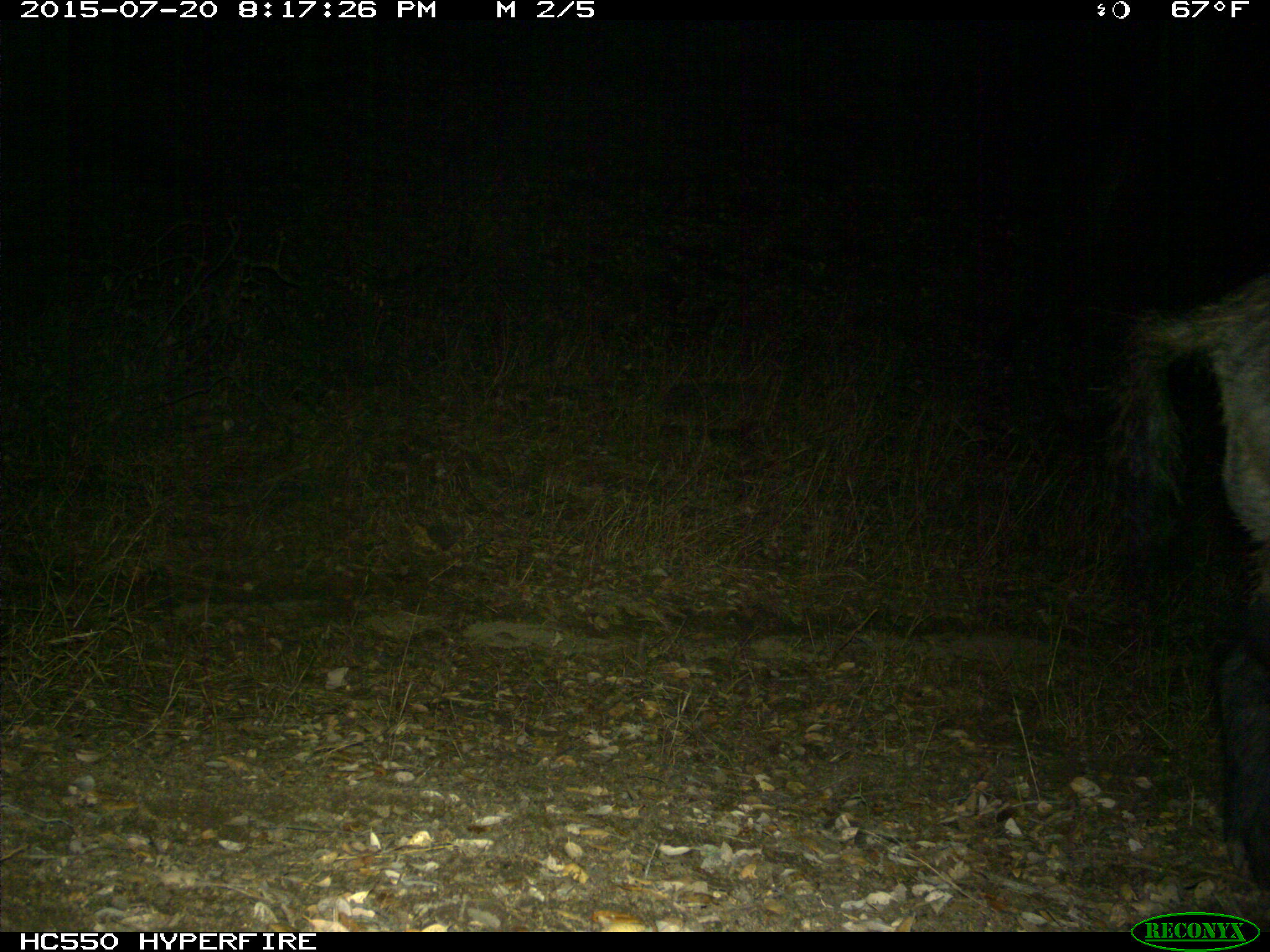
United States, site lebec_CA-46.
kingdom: Animalia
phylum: Chordata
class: Mammalia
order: Artiodactyla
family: Suidae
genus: Sus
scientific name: Sus scrofa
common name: wild boar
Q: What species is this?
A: Sus scrofa (wild boar).